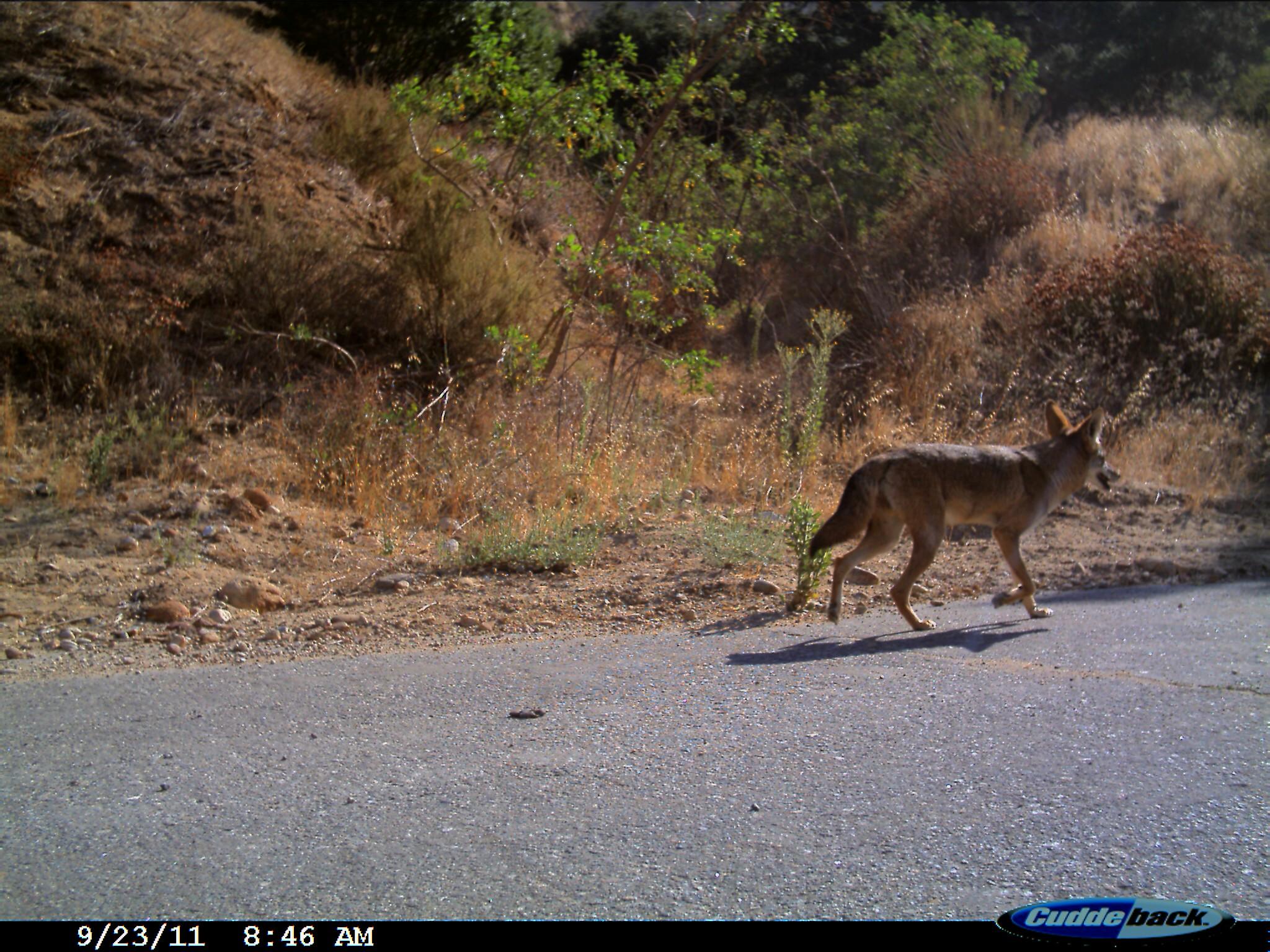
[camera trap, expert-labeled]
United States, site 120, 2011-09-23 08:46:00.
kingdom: Animalia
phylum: Chordata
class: Mammalia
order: Carnivora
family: Canidae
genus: Canis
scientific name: Canis latrans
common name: coyote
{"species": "coyote (Canis latrans)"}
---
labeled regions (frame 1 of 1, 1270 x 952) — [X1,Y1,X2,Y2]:
coyote: [792,398,1132,641]